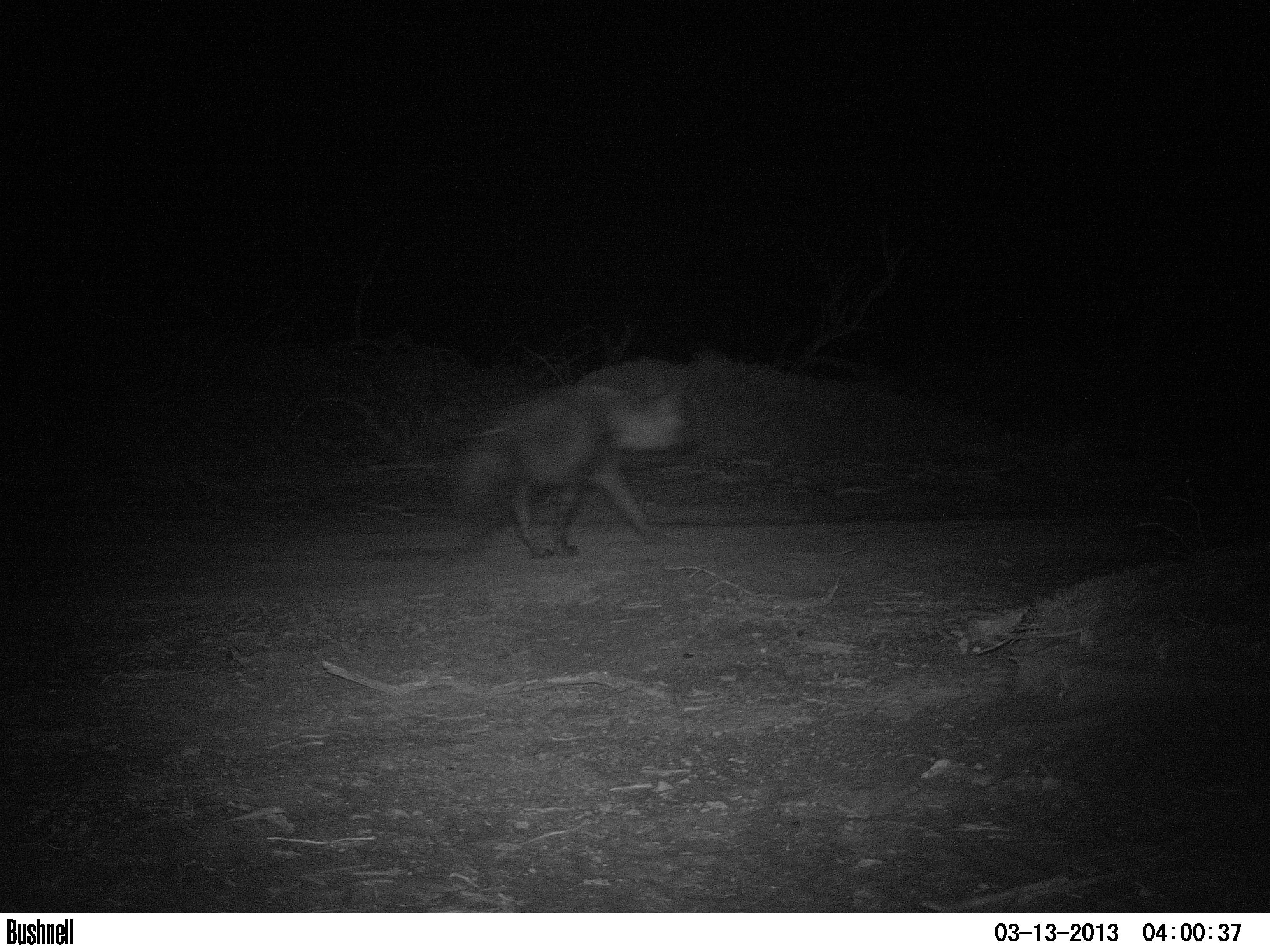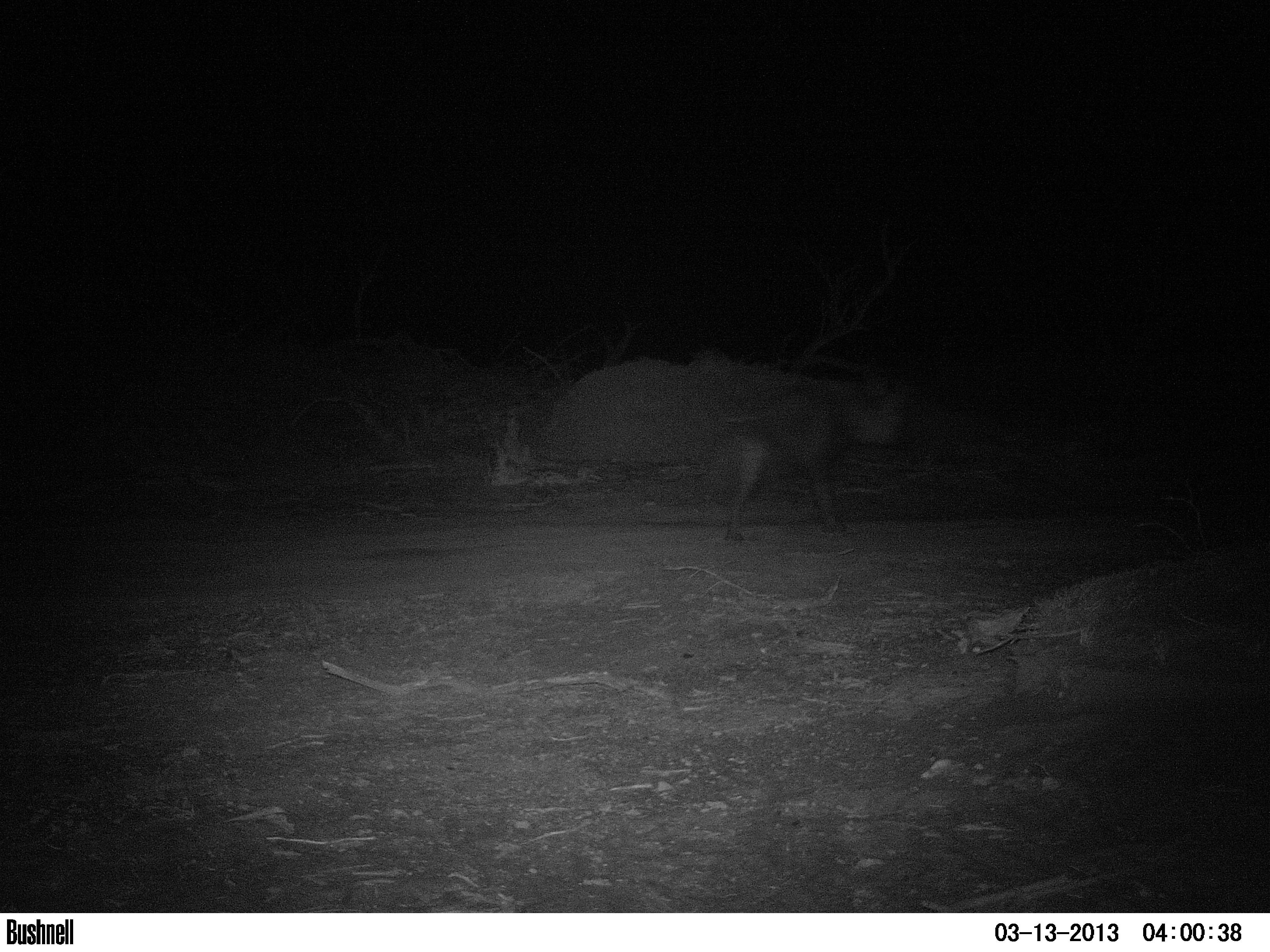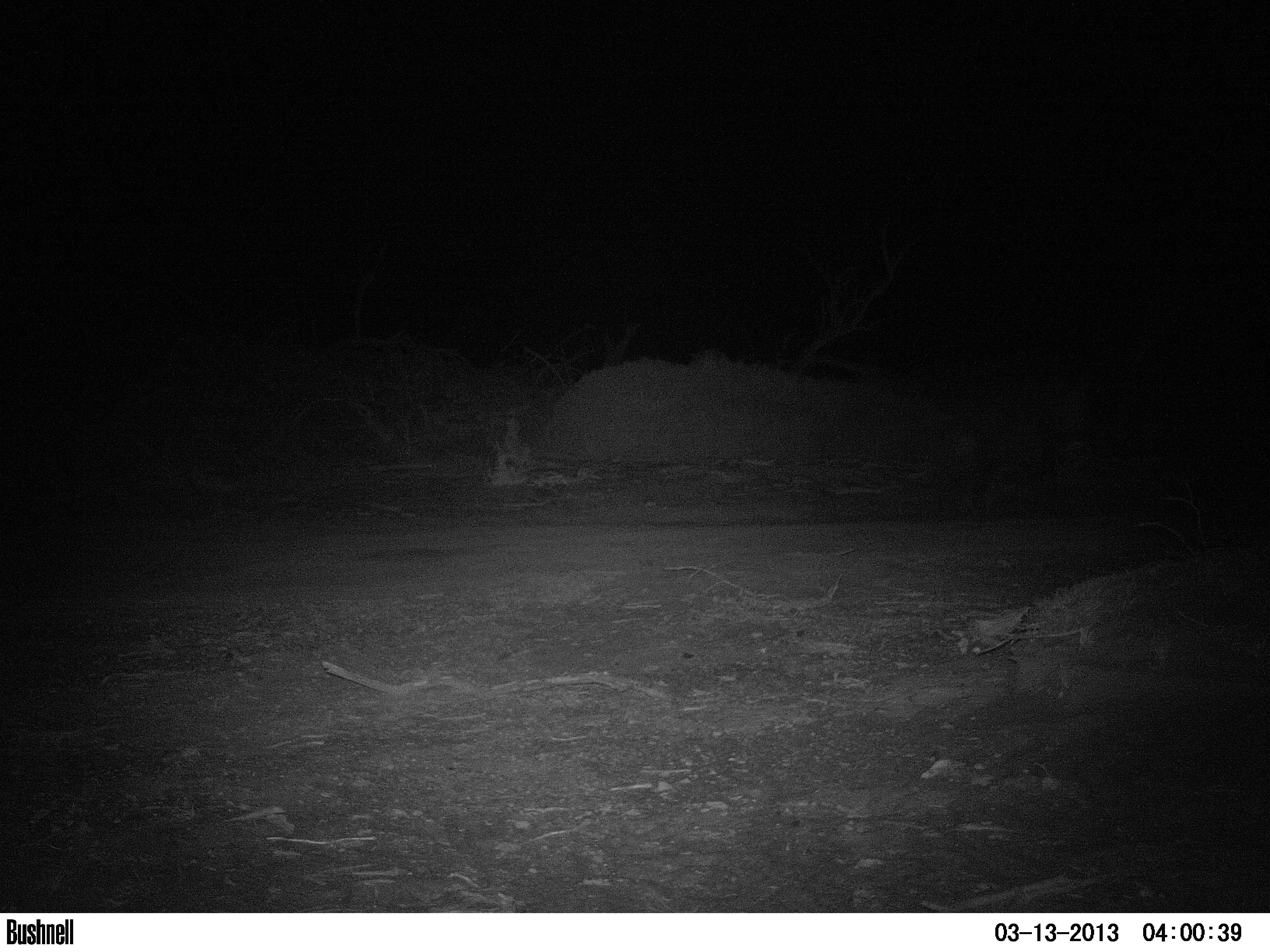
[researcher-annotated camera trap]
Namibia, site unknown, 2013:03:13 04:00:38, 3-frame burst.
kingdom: Animalia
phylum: Chordata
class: Mammalia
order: Carnivora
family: Hyaenidae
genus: Parahyaena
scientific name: Parahyaena brunnea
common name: brown hyena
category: hyaena brunnea